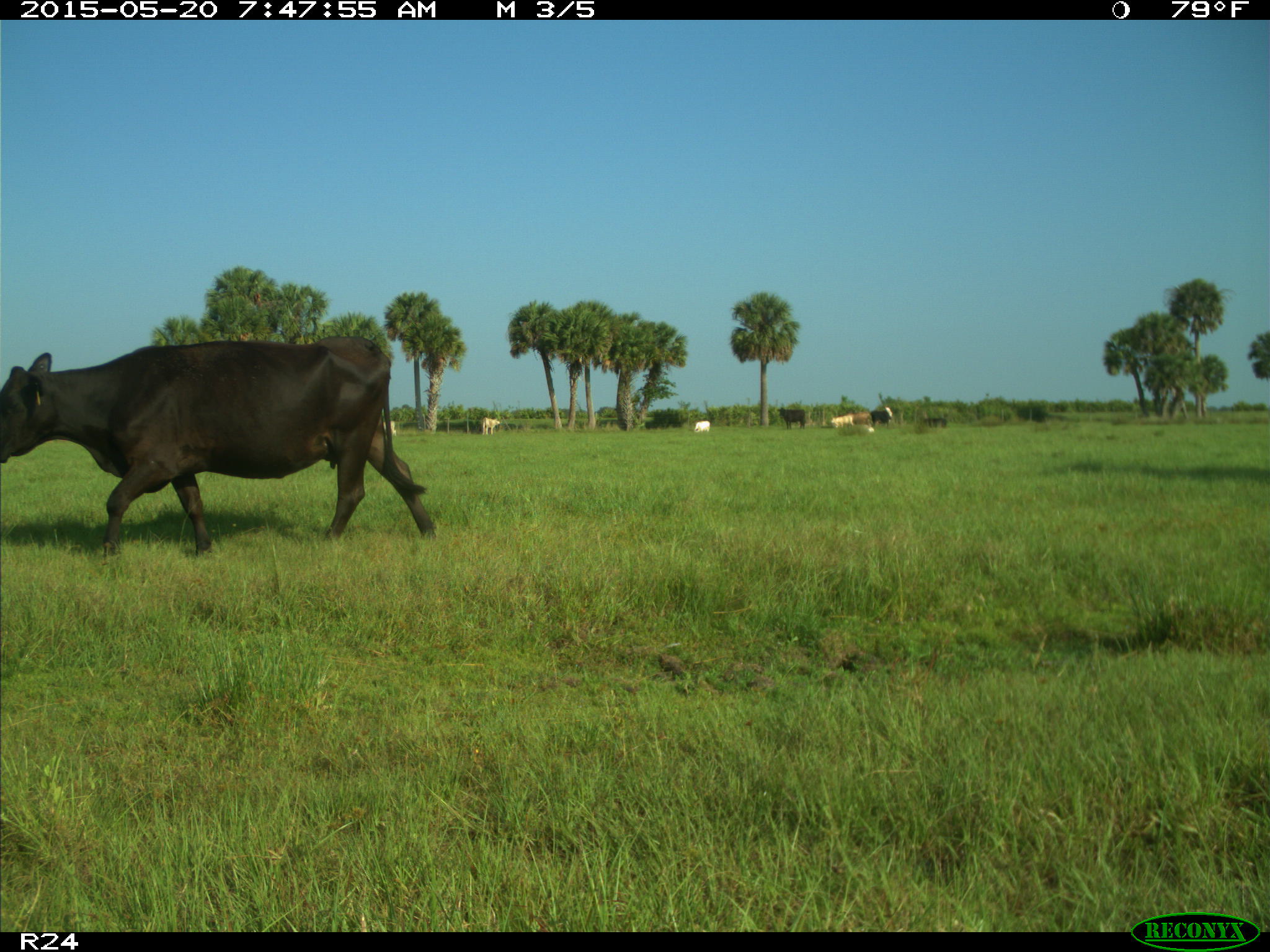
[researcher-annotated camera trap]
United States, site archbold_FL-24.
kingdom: Animalia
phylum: Chordata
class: Mammalia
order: Artiodactyla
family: Bovidae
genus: Bos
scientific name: Bos taurus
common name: domestic cow